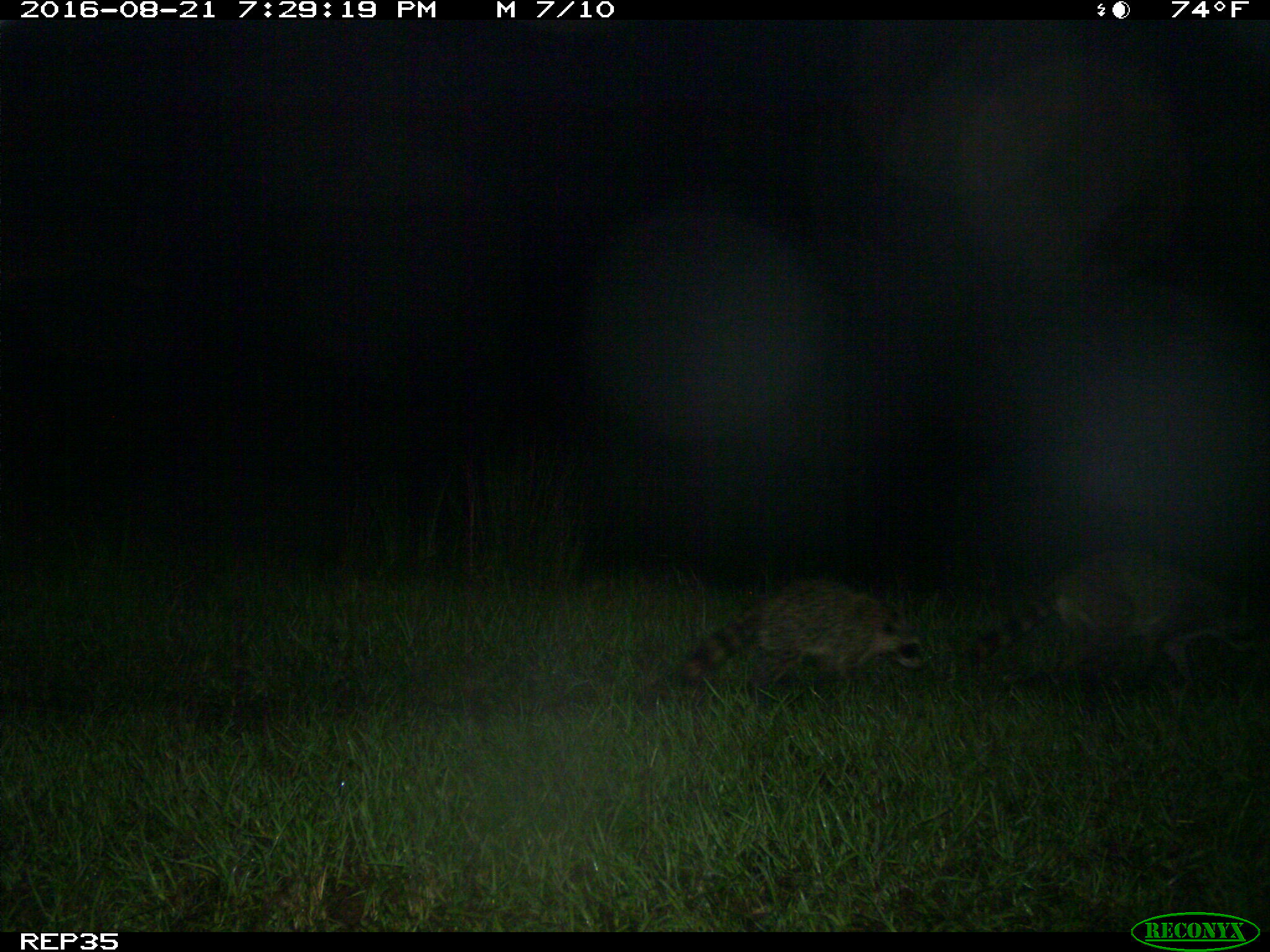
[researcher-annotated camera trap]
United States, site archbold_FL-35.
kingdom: Animalia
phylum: Chordata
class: Mammalia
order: Carnivora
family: Procyonidae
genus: Procyon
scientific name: Procyon lotor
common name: common raccoon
Procyon lotor (common raccoon).